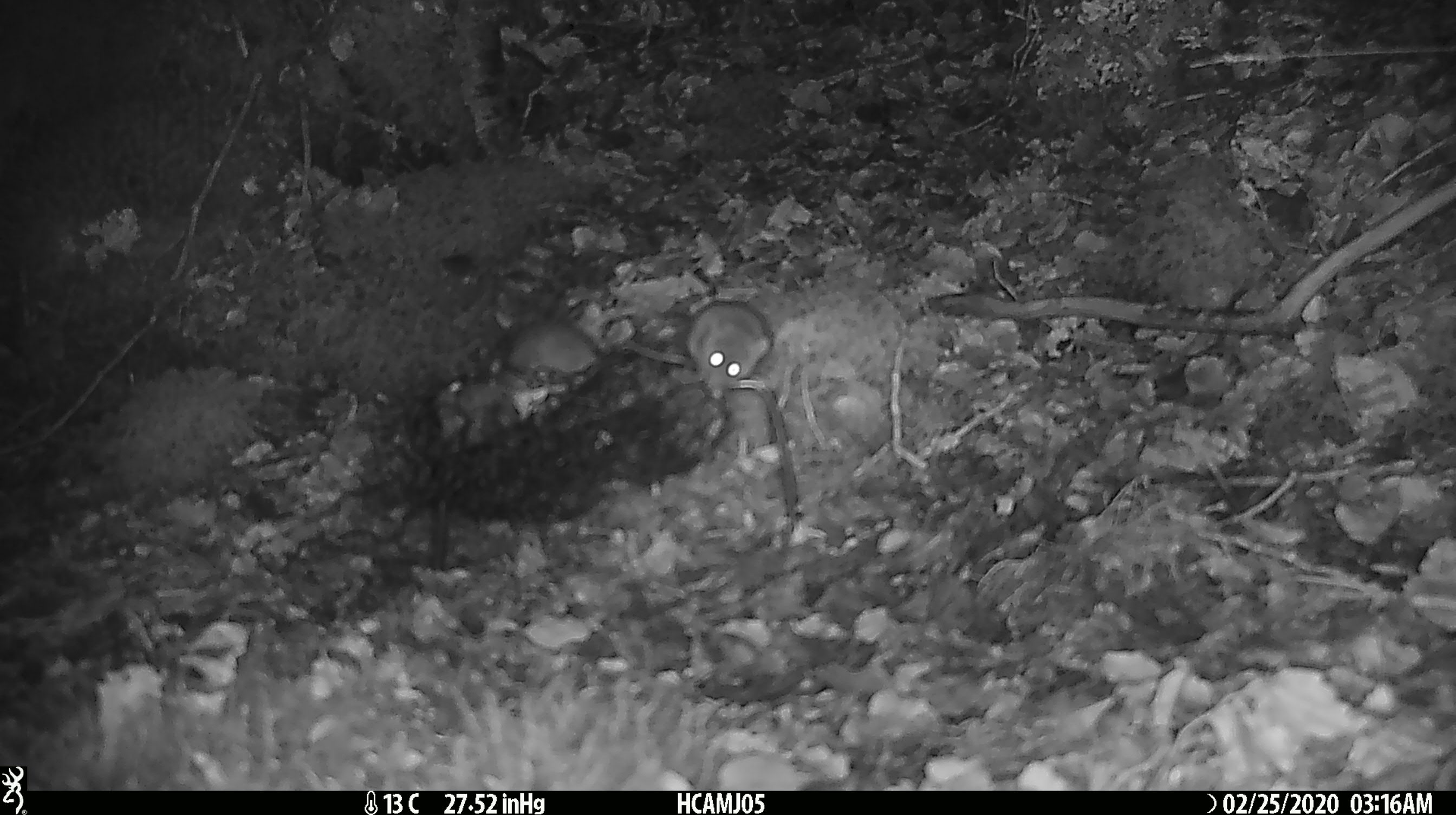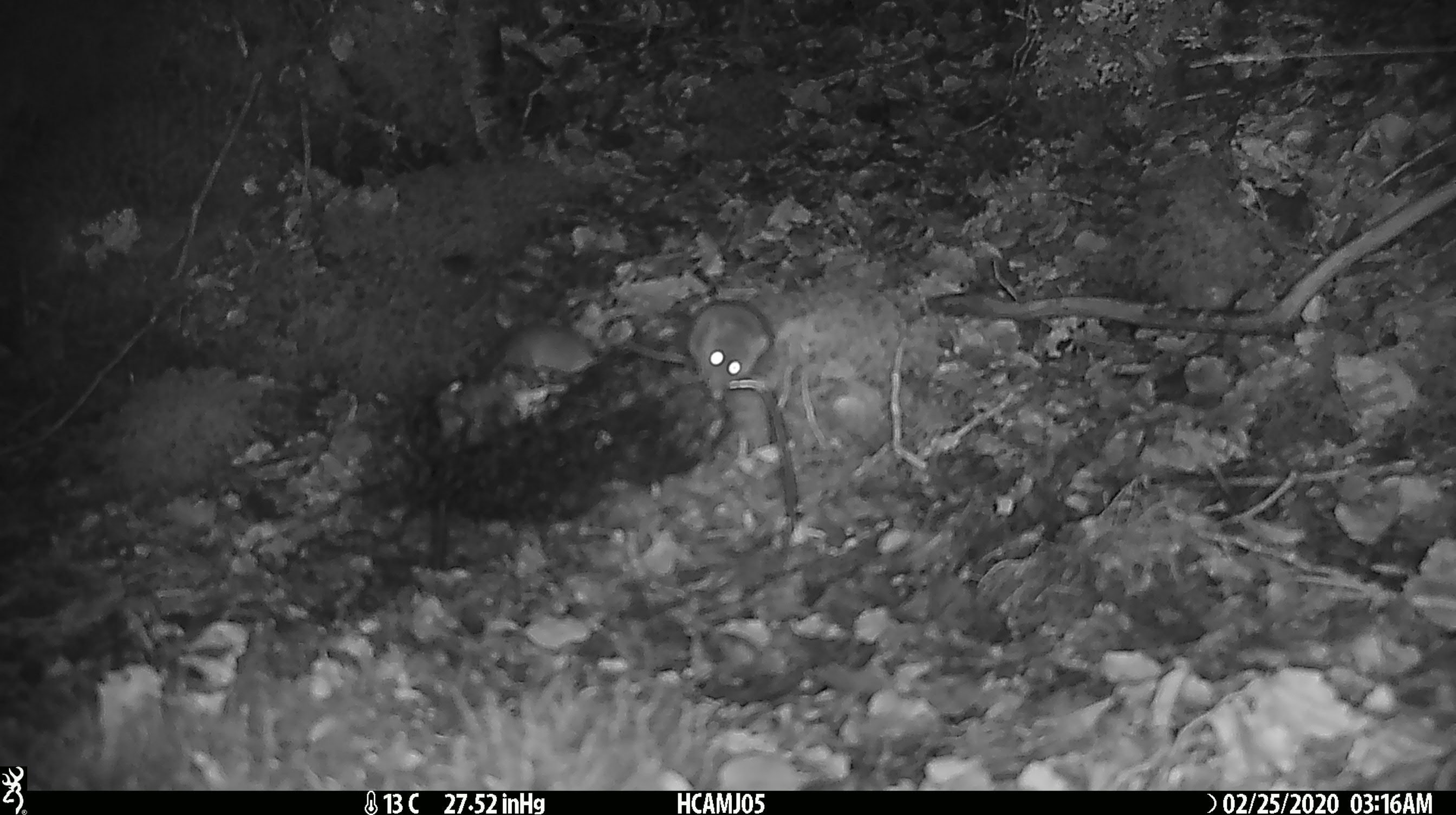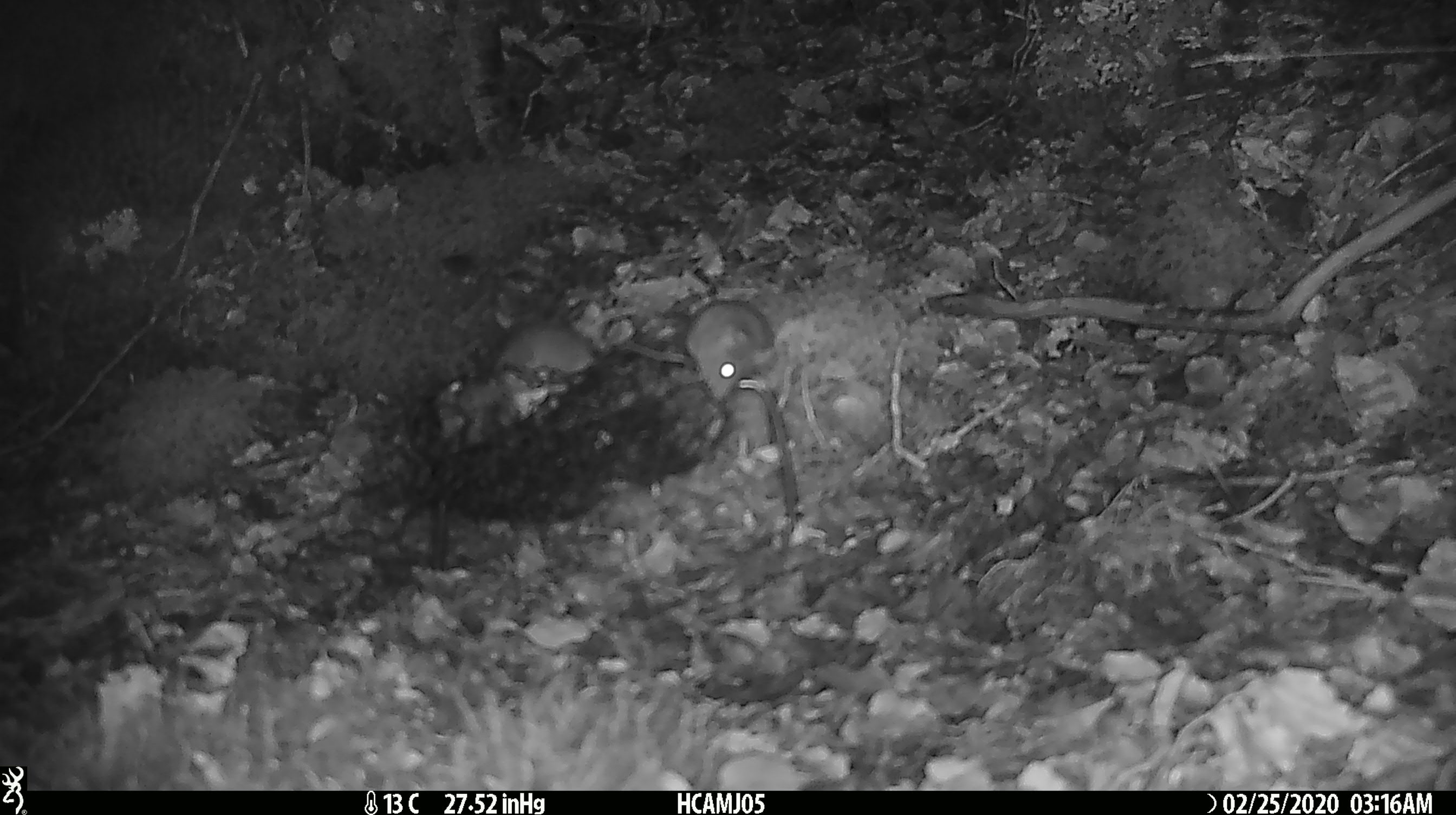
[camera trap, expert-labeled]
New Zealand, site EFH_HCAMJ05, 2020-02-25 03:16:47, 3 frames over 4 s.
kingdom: Animalia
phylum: Chordata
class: Mammalia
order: Rodentia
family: Muridae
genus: Mus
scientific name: Mus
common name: mouse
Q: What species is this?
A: Mouse (Mus).